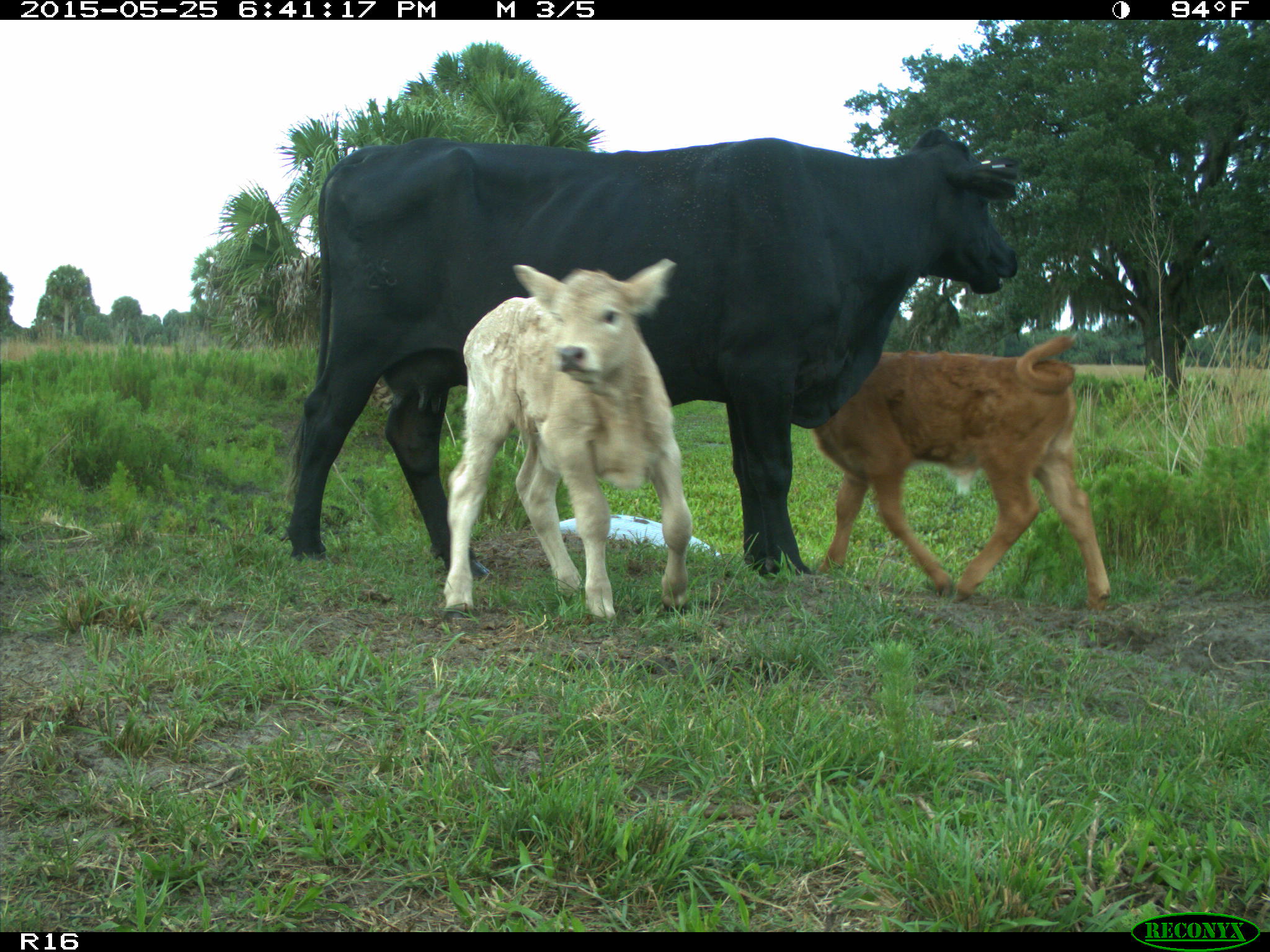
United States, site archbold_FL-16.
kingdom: Animalia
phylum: Chordata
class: Mammalia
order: Artiodactyla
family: Bovidae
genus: Bos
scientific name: Bos taurus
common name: domestic cow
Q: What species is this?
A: Bos taurus (domestic cow).